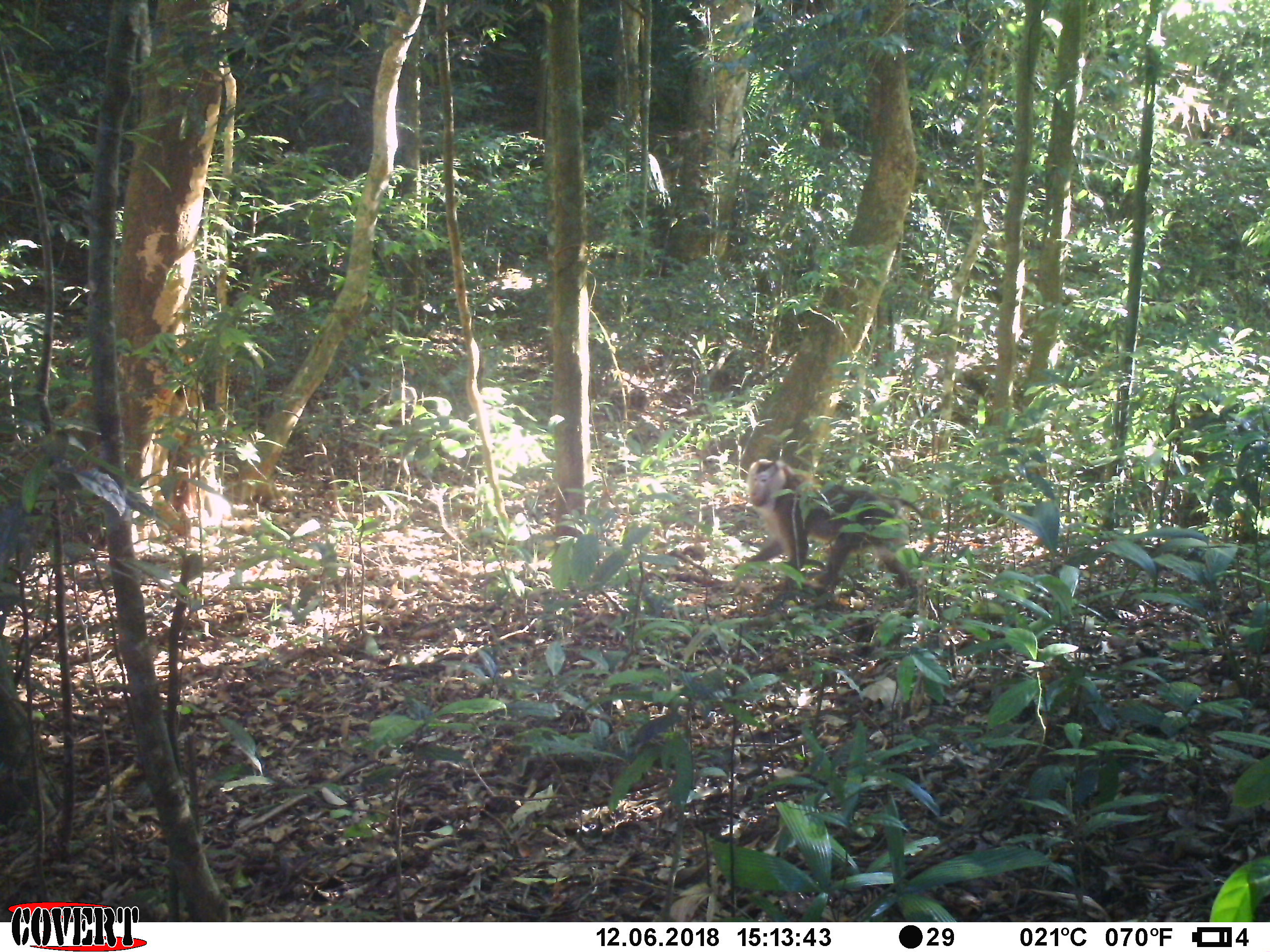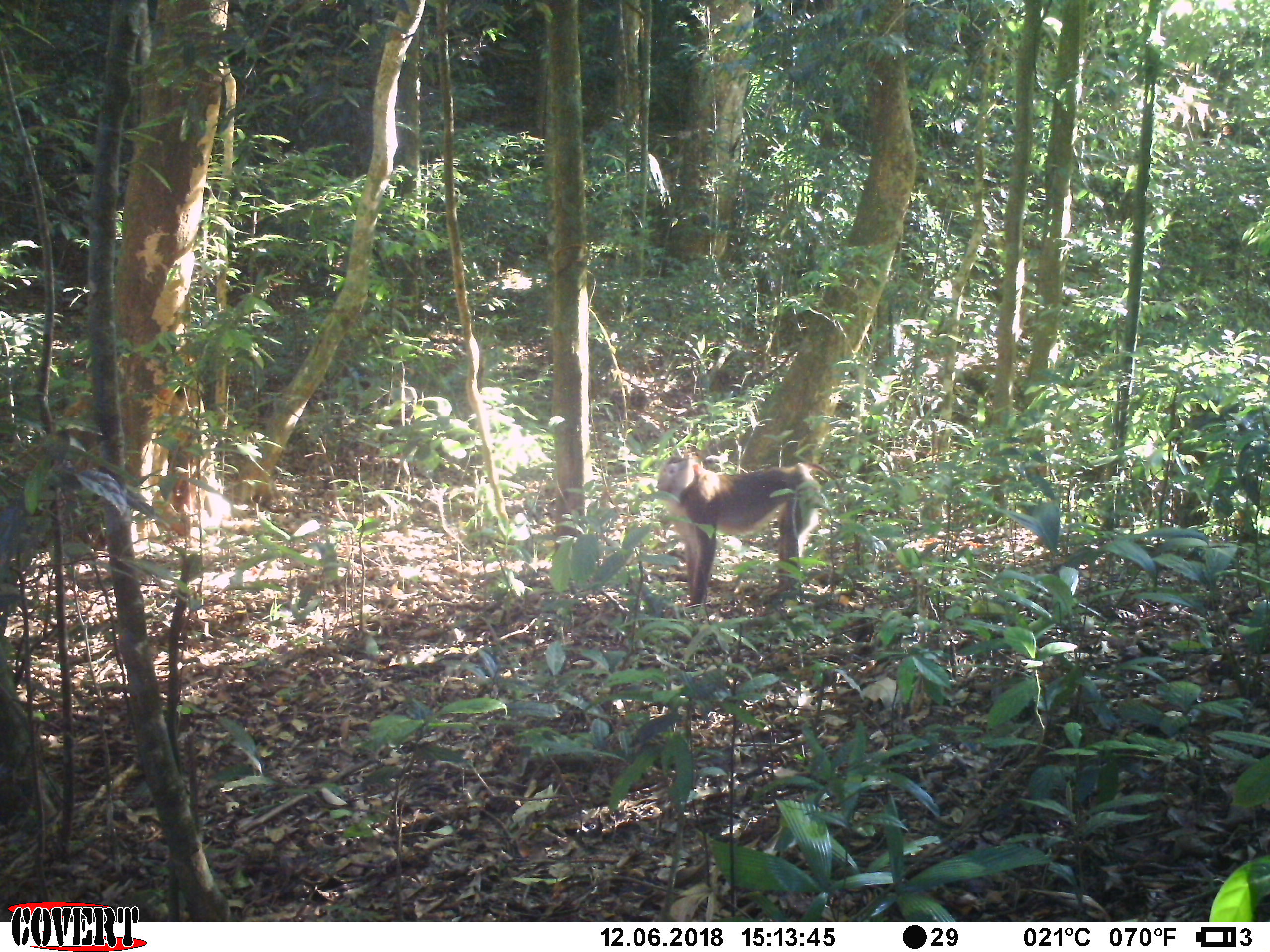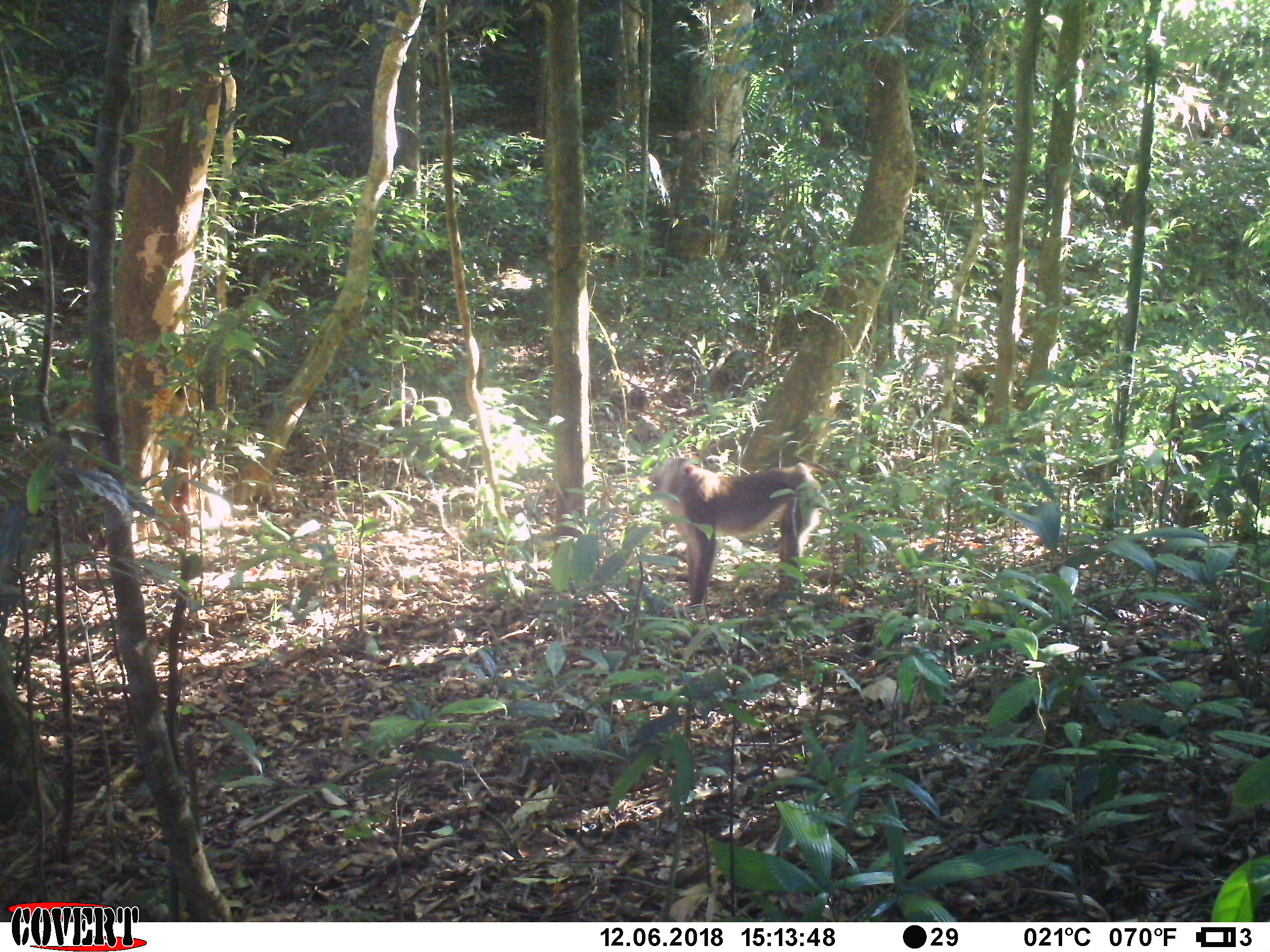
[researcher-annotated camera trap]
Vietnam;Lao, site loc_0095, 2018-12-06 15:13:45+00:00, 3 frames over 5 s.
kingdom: Animalia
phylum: Chordata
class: Mammalia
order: Primates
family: Cercopithecidae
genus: Macaca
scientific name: Macaca nemestrina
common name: pig-tailed macaque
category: pig tailed macaque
Pig tailed macaque (pig-tailed macaque) (Macaca nemestrina). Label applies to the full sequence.